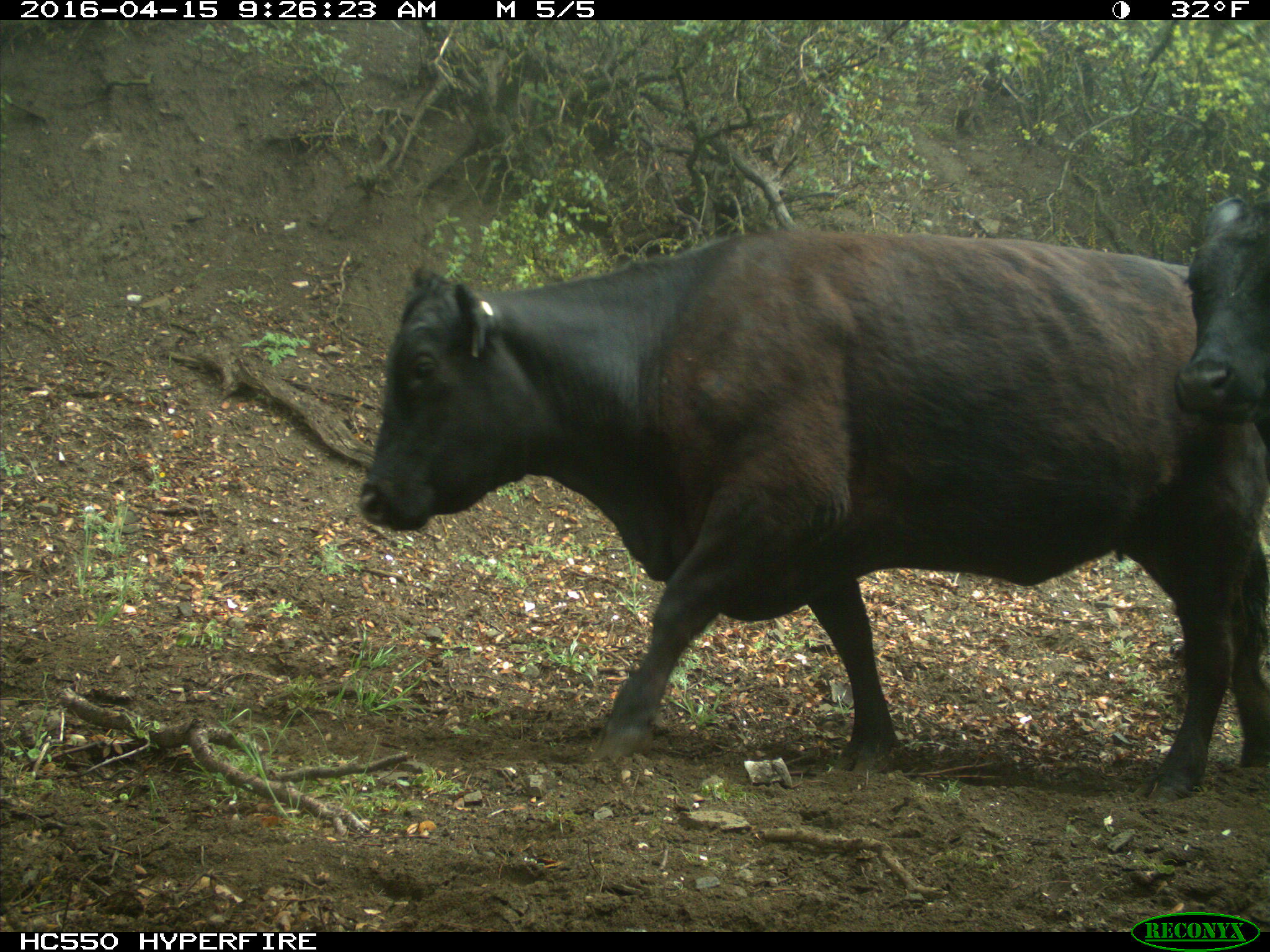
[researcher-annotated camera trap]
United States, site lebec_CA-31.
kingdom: Animalia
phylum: Chordata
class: Mammalia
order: Artiodactyla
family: Bovidae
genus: Bos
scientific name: Bos taurus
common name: domestic cow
Bos taurus (domestic cow).